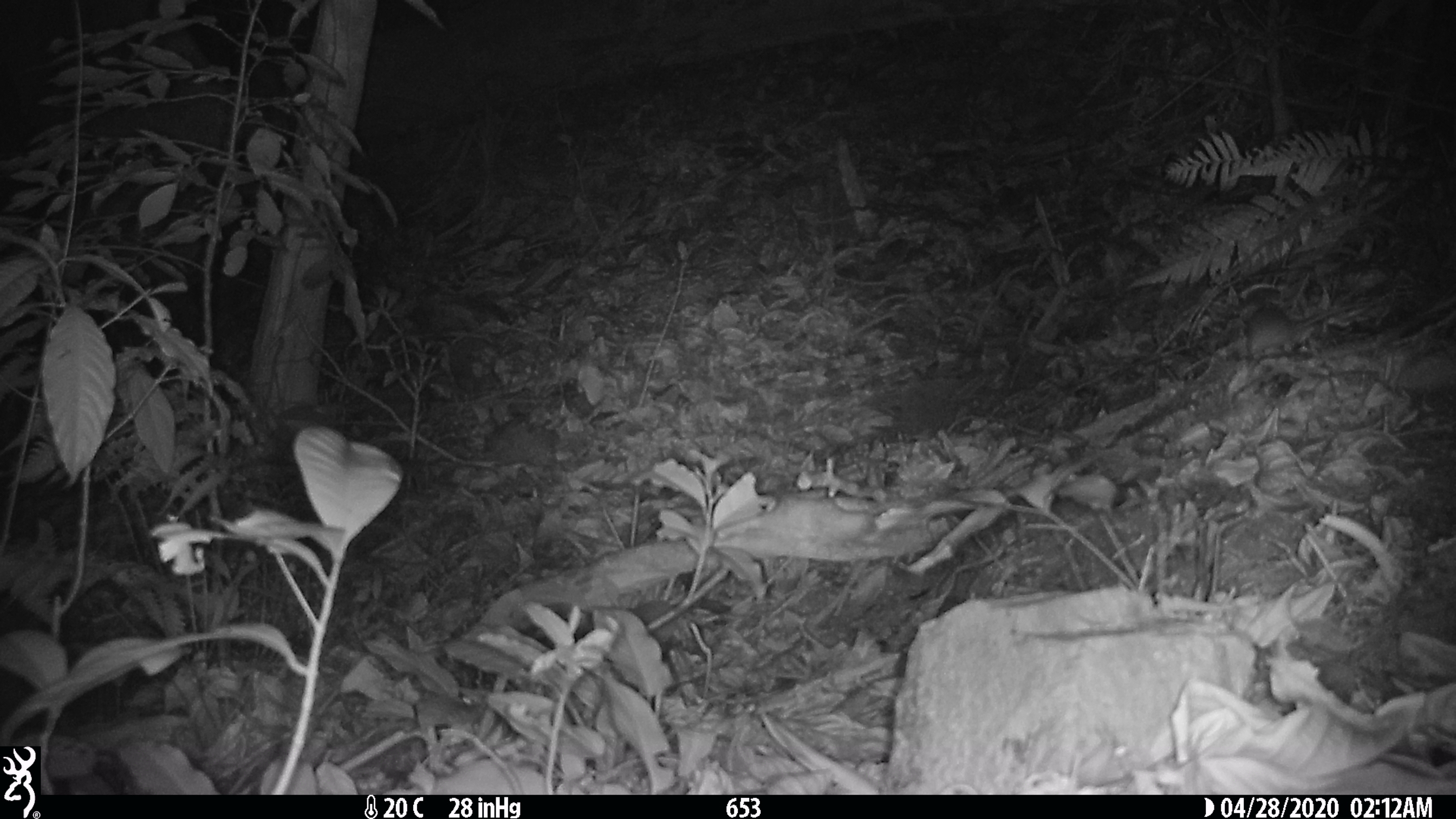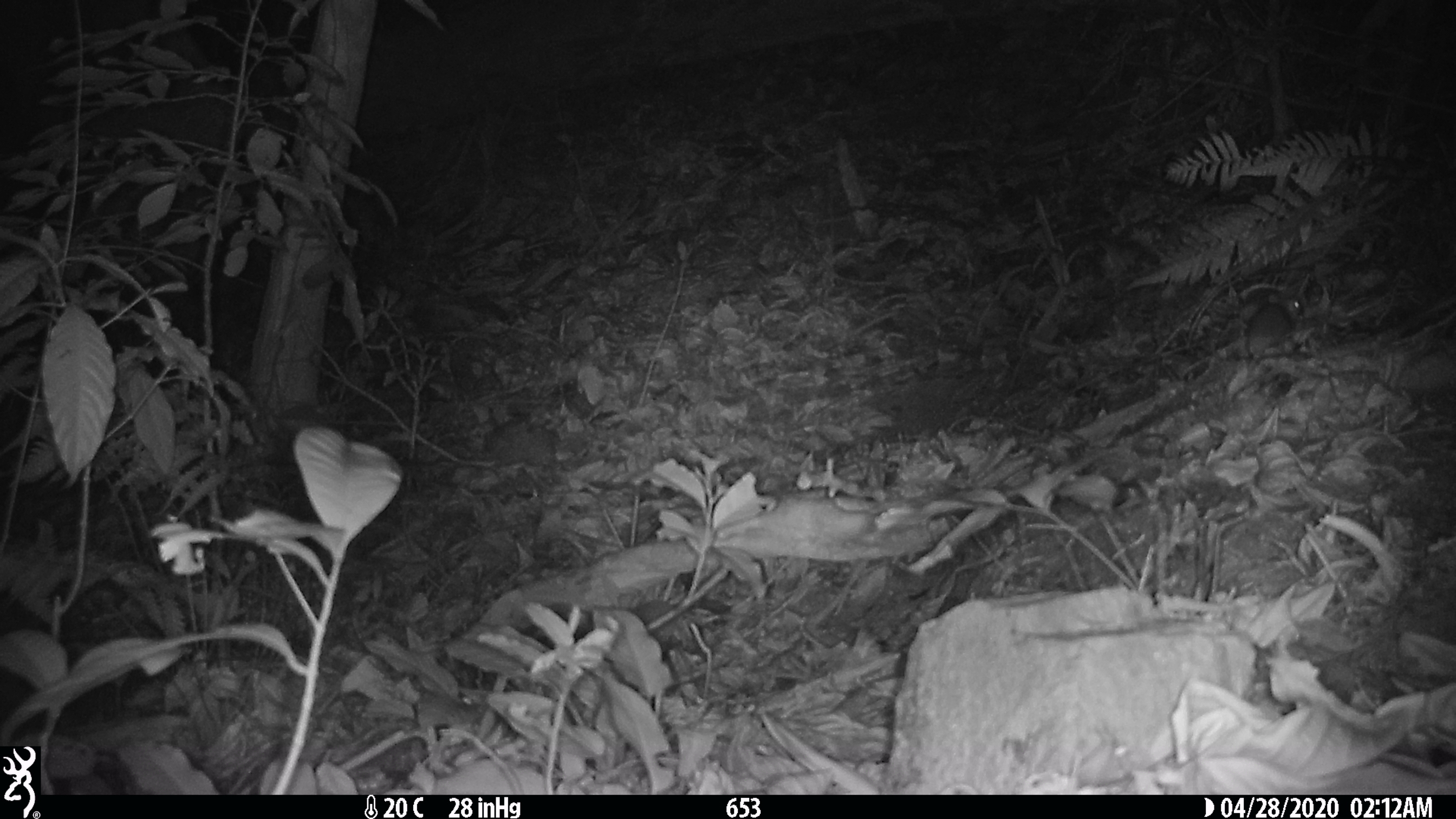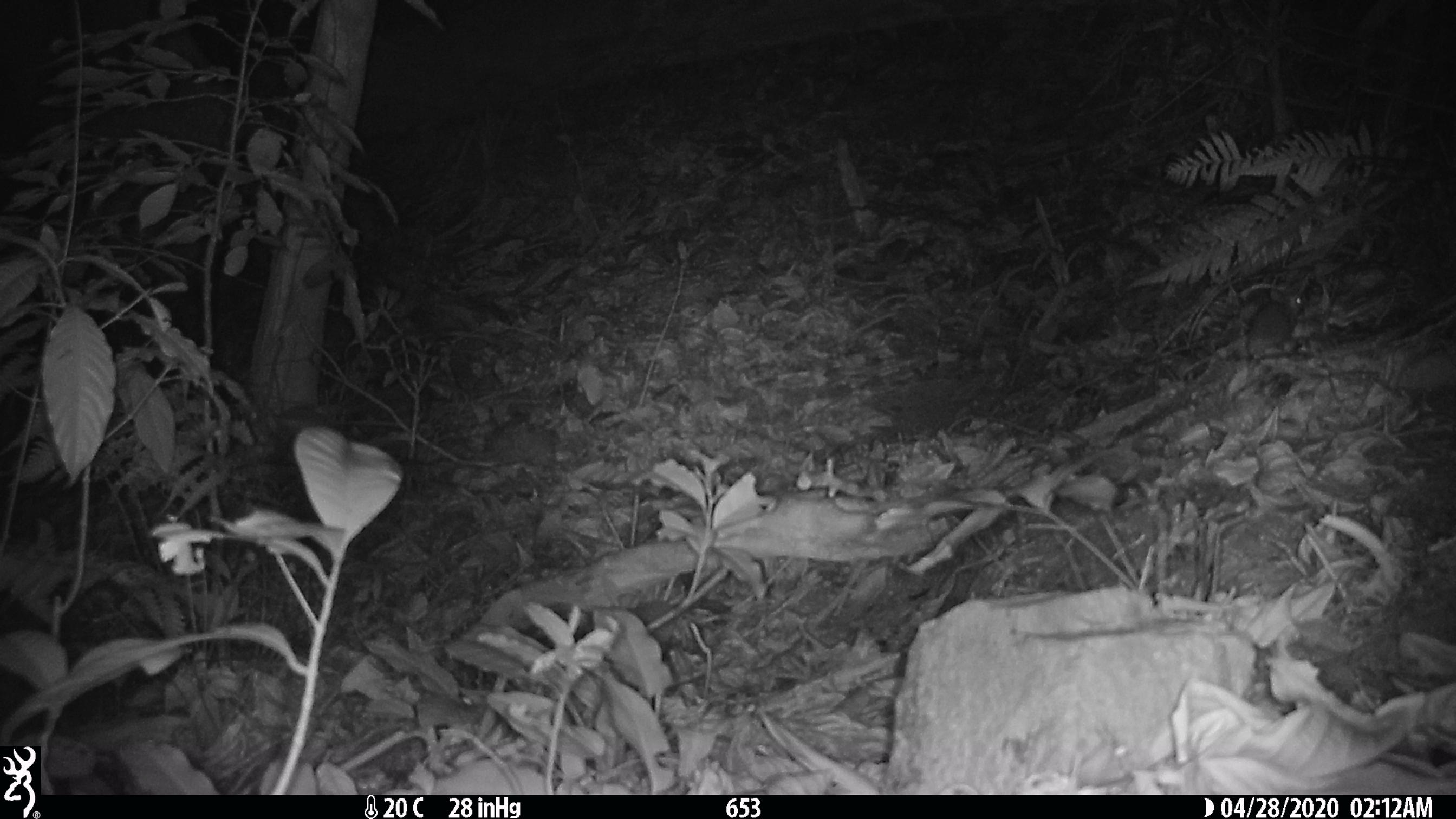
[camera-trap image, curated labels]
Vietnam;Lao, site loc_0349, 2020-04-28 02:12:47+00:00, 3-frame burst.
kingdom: Animalia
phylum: Chordata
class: Mammalia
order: Rodentia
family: Muridae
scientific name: Muridae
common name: old-world mice and rats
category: unidentified murid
Unidentified murid (old-world mice and rats) (Muridae). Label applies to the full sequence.